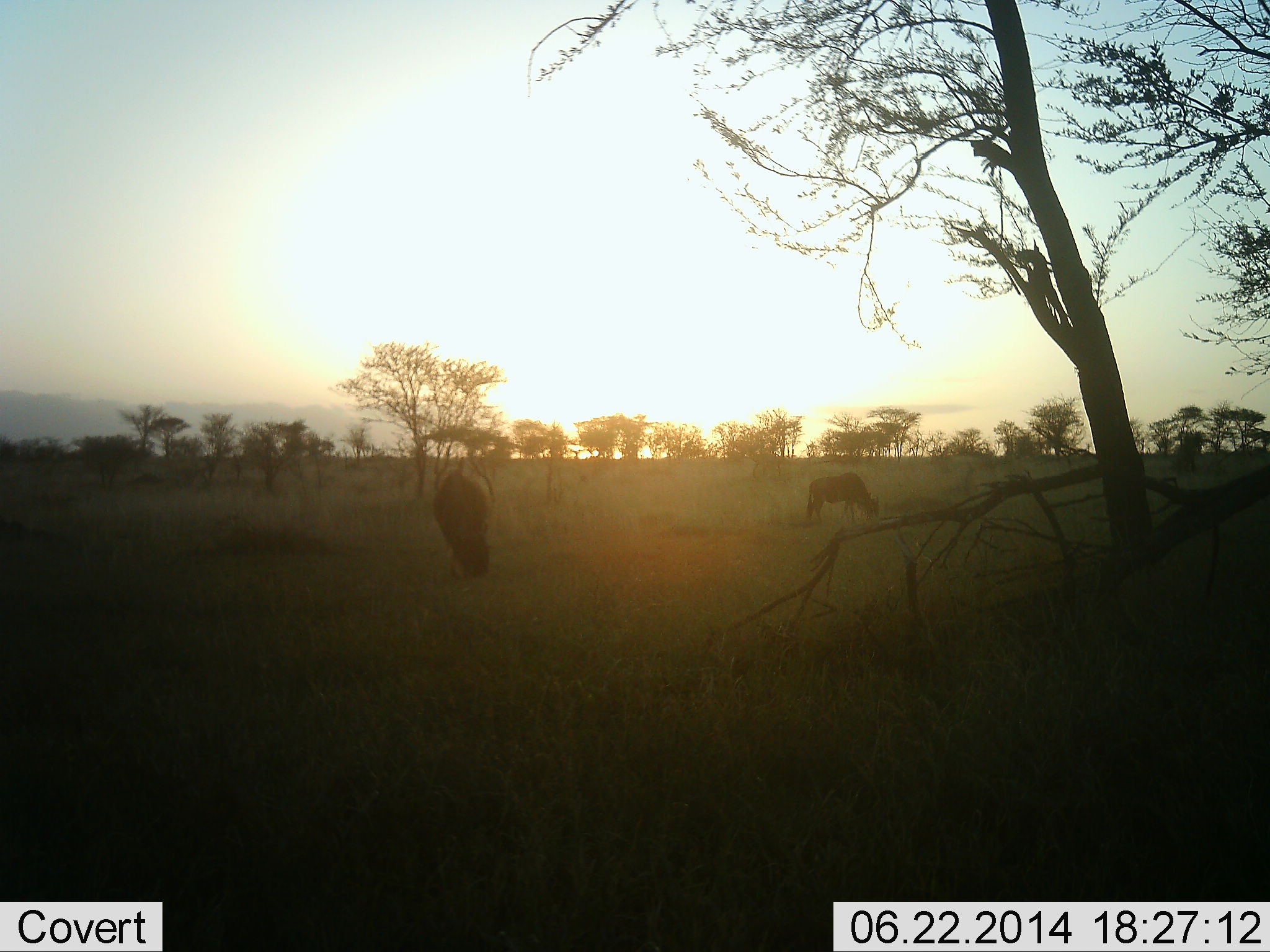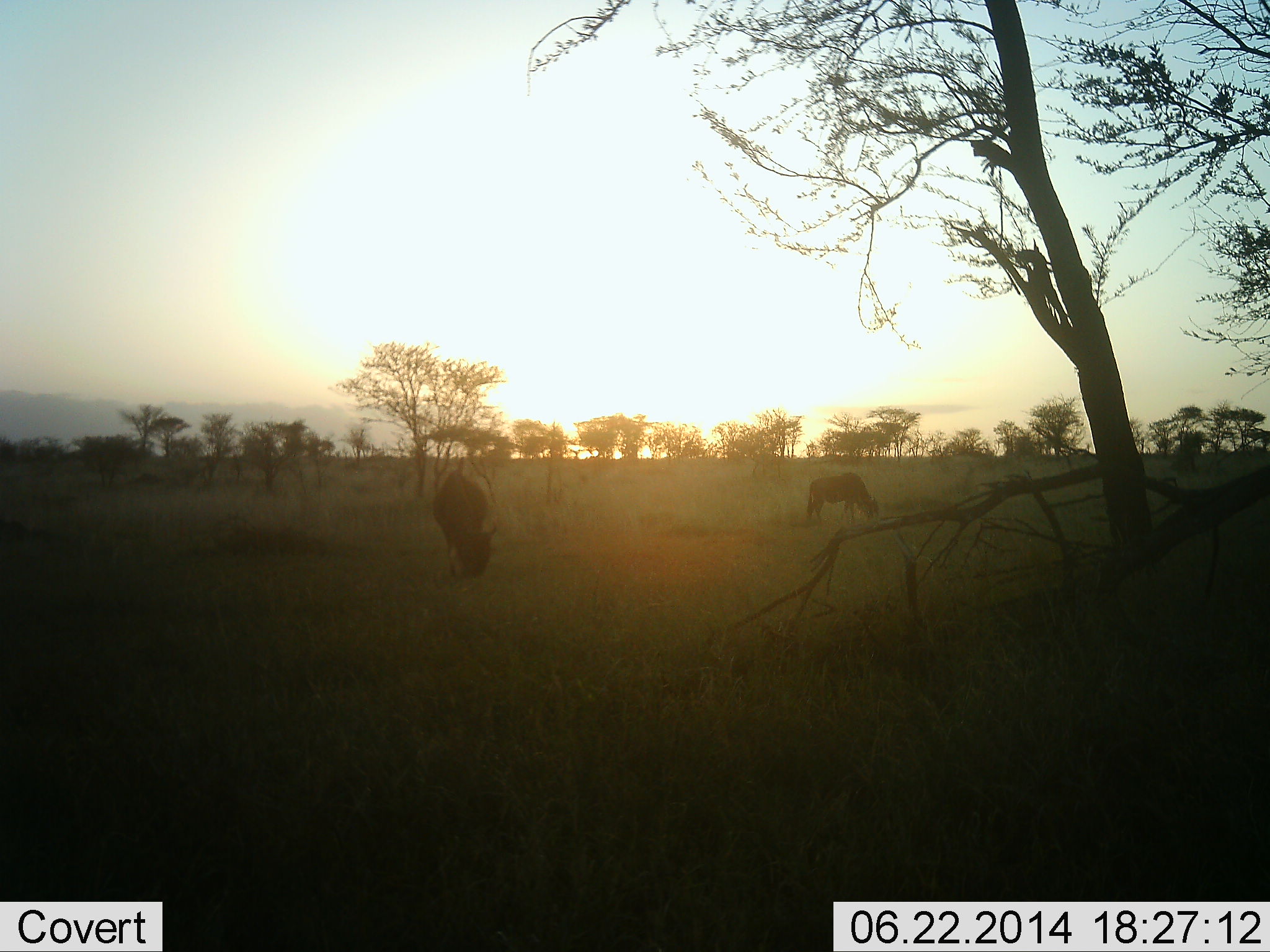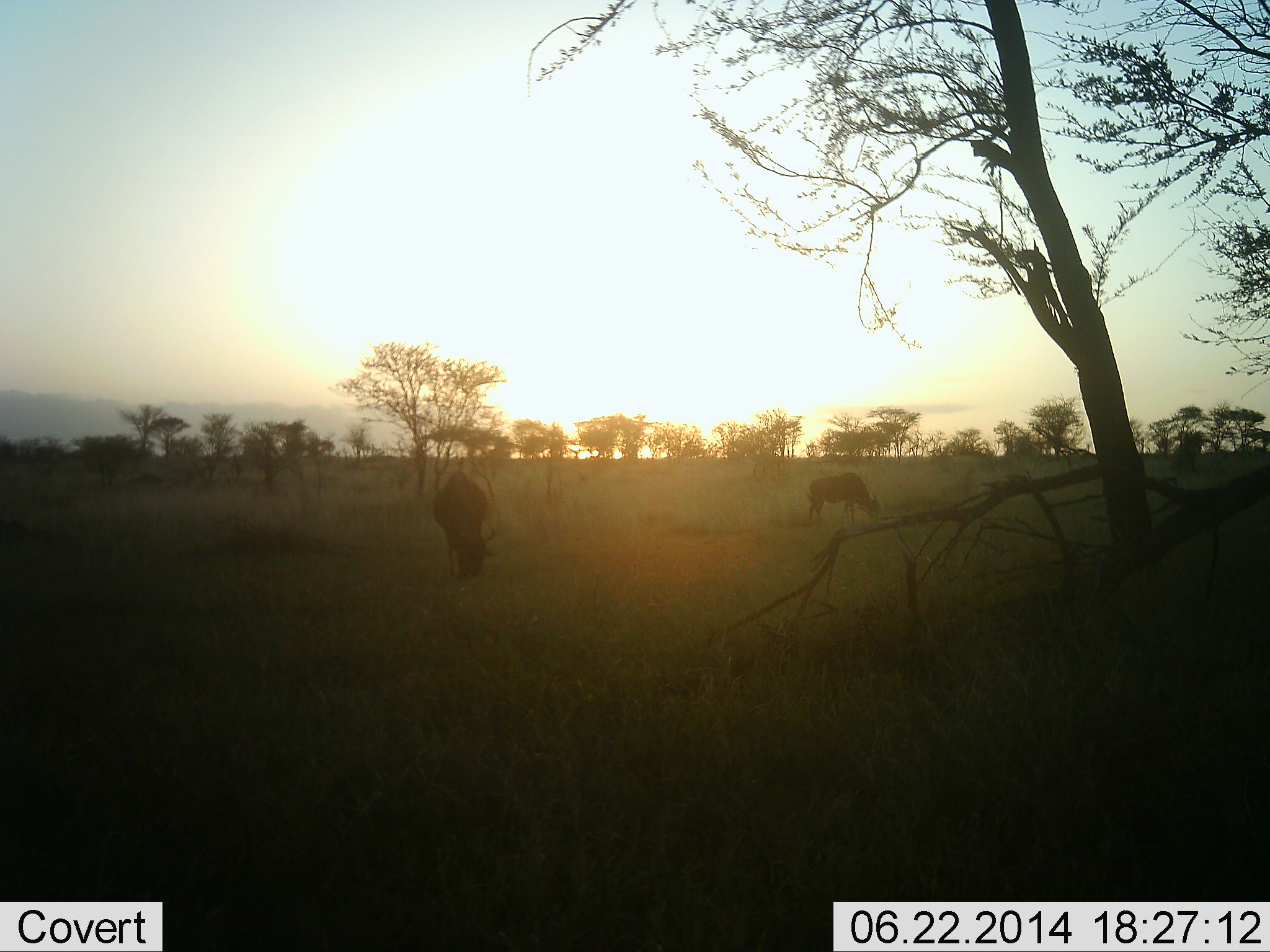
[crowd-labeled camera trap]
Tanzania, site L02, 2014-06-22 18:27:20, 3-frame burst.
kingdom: Animalia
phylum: Chordata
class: Mammalia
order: Artiodactyla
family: Bovidae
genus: Connochaetes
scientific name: Connochaetes taurinus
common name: blue wildebeest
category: wildebeest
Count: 2.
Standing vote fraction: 30%.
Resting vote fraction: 0%.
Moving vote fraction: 0%.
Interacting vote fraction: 0%.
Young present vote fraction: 0%.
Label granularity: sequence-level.